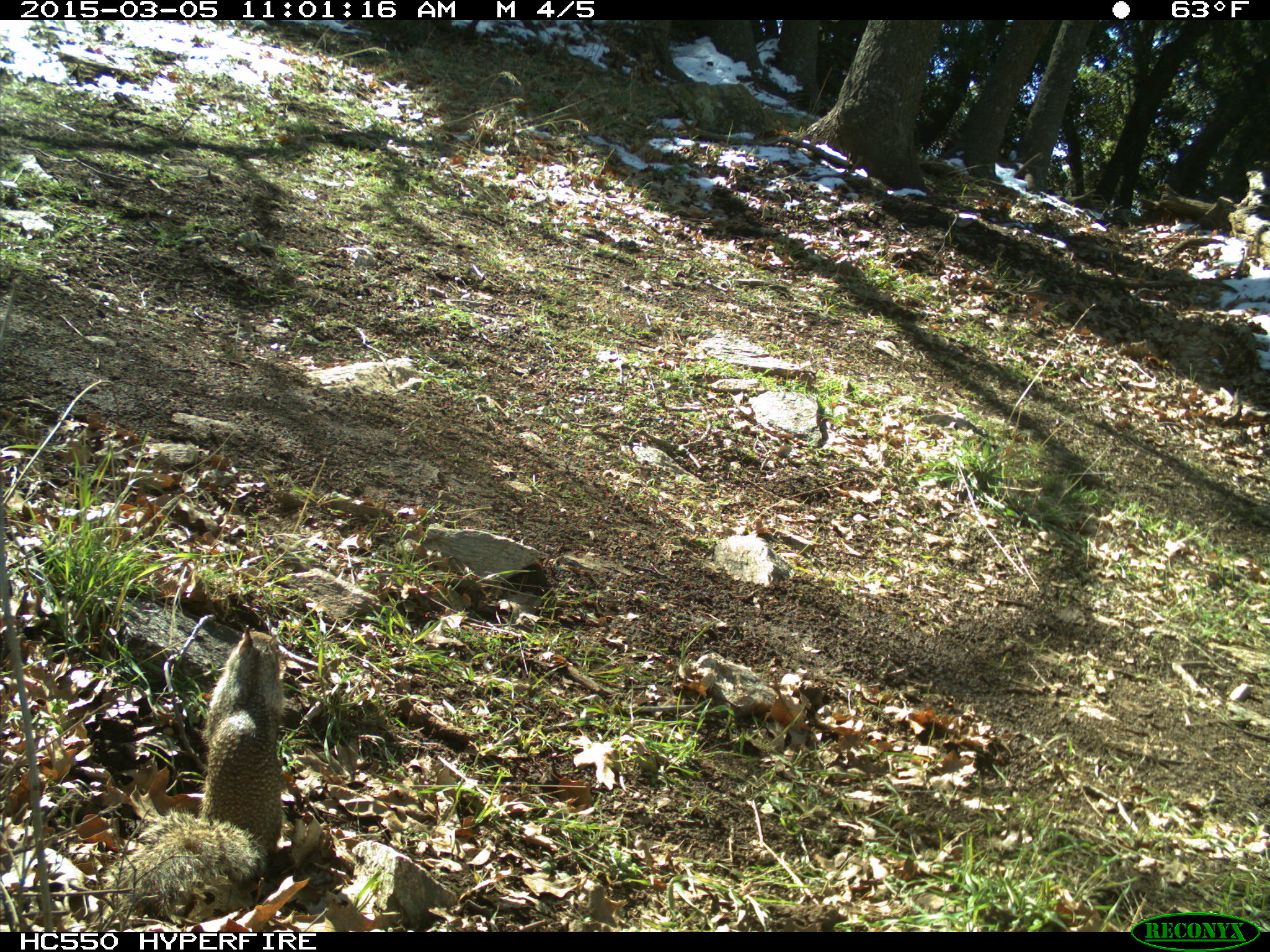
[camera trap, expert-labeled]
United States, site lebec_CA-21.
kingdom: Animalia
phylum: Chordata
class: Mammalia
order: Rodentia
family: Sciuridae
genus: Otospermophilus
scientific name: Otospermophilus beecheyi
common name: california ground squirrel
Otospermophilus beecheyi (california ground squirrel).